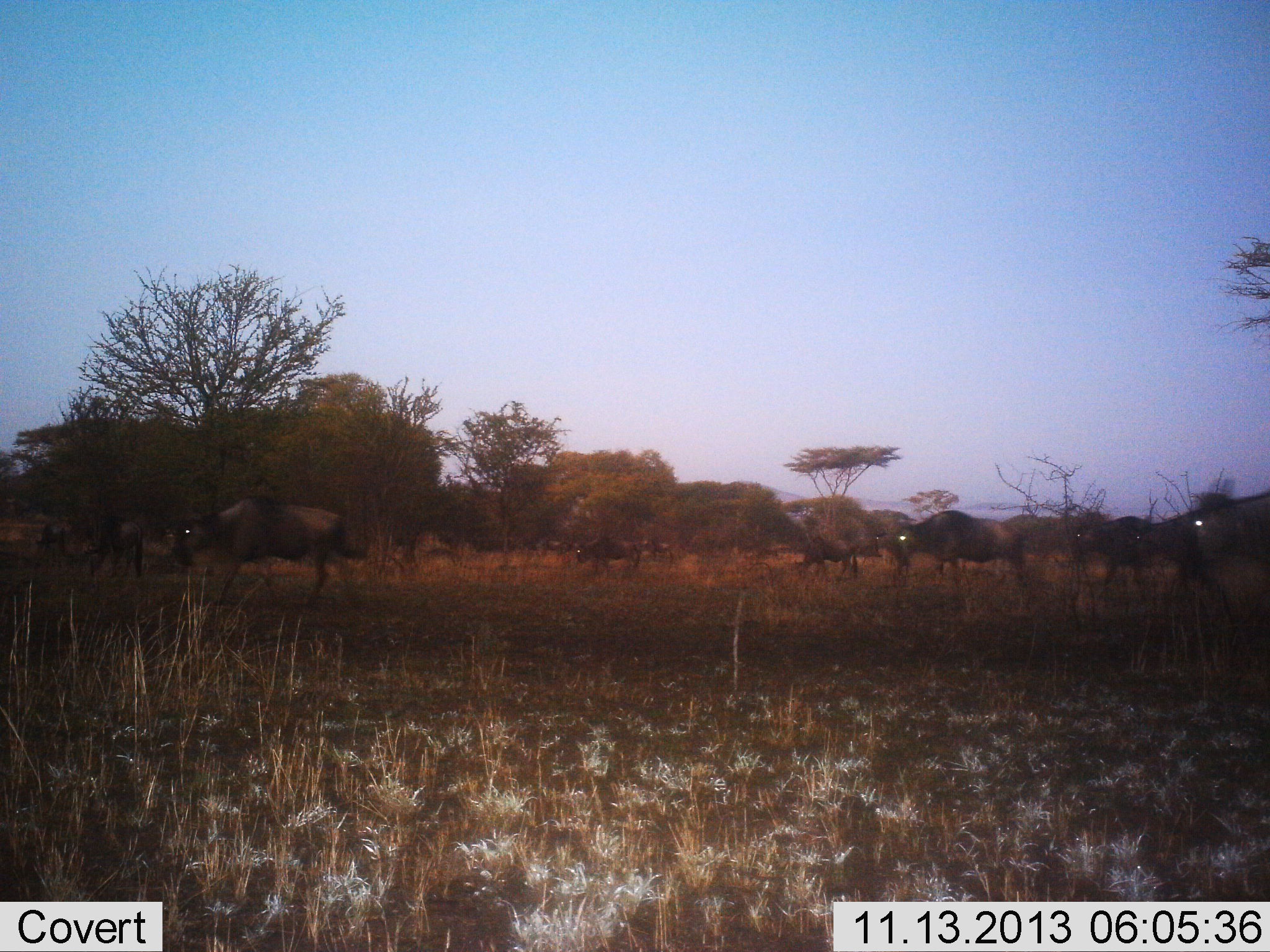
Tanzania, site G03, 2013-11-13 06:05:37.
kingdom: Animalia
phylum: Chordata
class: Mammalia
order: Artiodactyla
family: Bovidae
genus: Connochaetes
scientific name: Connochaetes taurinus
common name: blue wildebeest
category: wildebeest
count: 8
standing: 10%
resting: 0%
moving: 100%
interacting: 0%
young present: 0%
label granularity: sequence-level